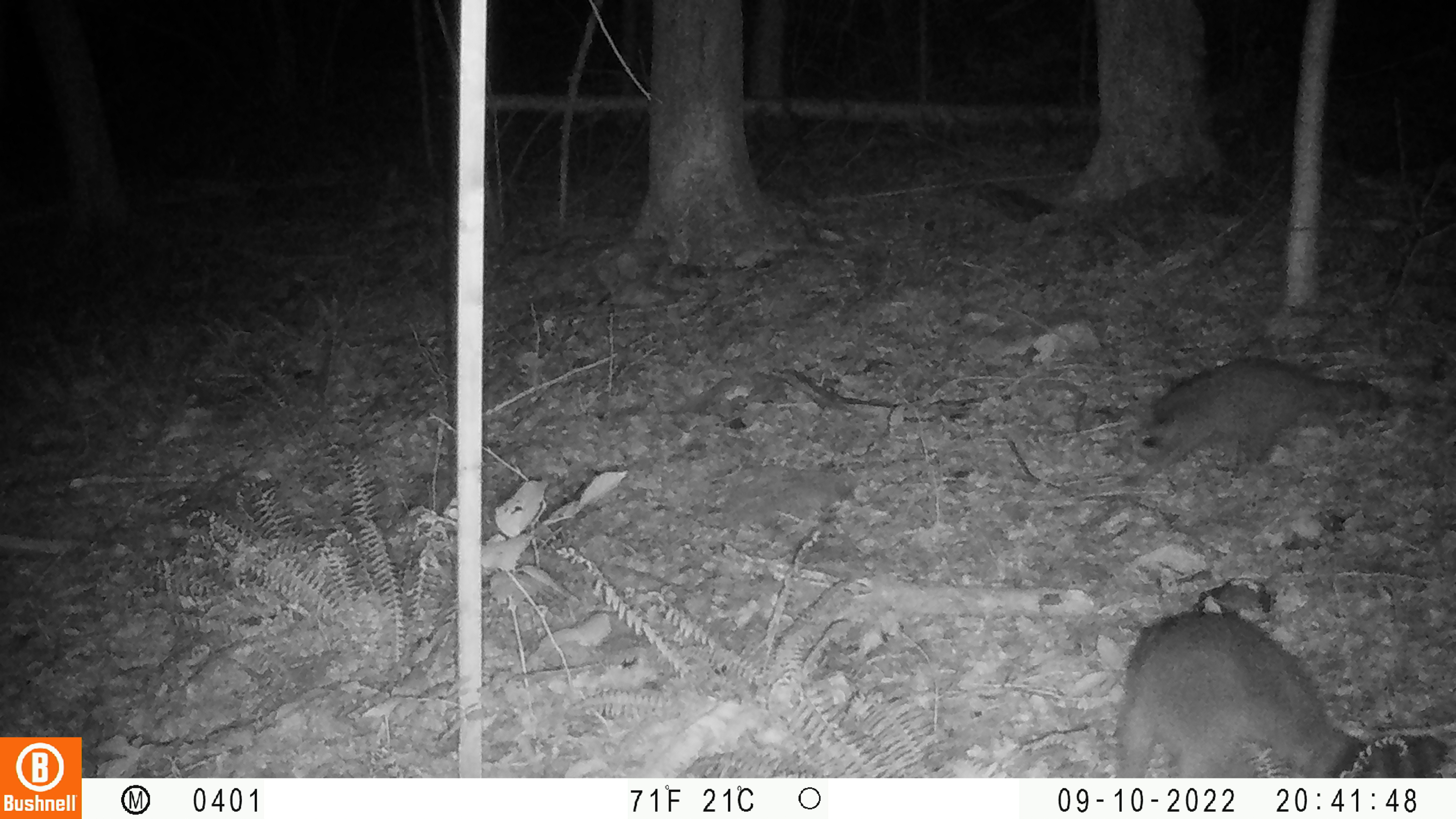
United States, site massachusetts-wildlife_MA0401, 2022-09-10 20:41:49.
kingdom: Animalia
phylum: Chordata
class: Mammalia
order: Carnivora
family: Procyonidae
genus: Procyon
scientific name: Procyon lotor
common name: raccoon